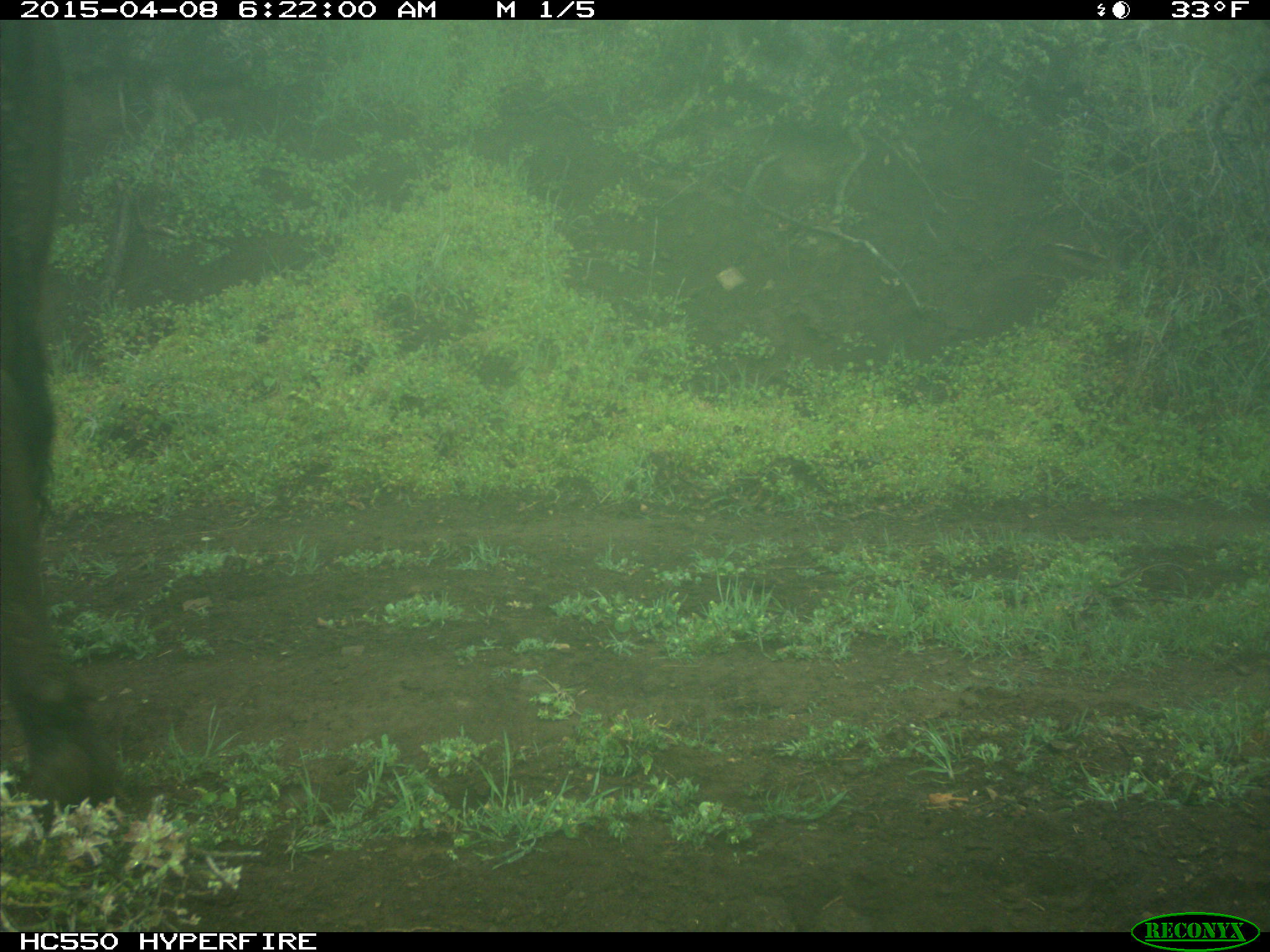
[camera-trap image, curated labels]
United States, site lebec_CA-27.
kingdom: Animalia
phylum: Chordata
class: Mammalia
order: Artiodactyla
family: Bovidae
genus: Bos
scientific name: Bos taurus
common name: domestic cow